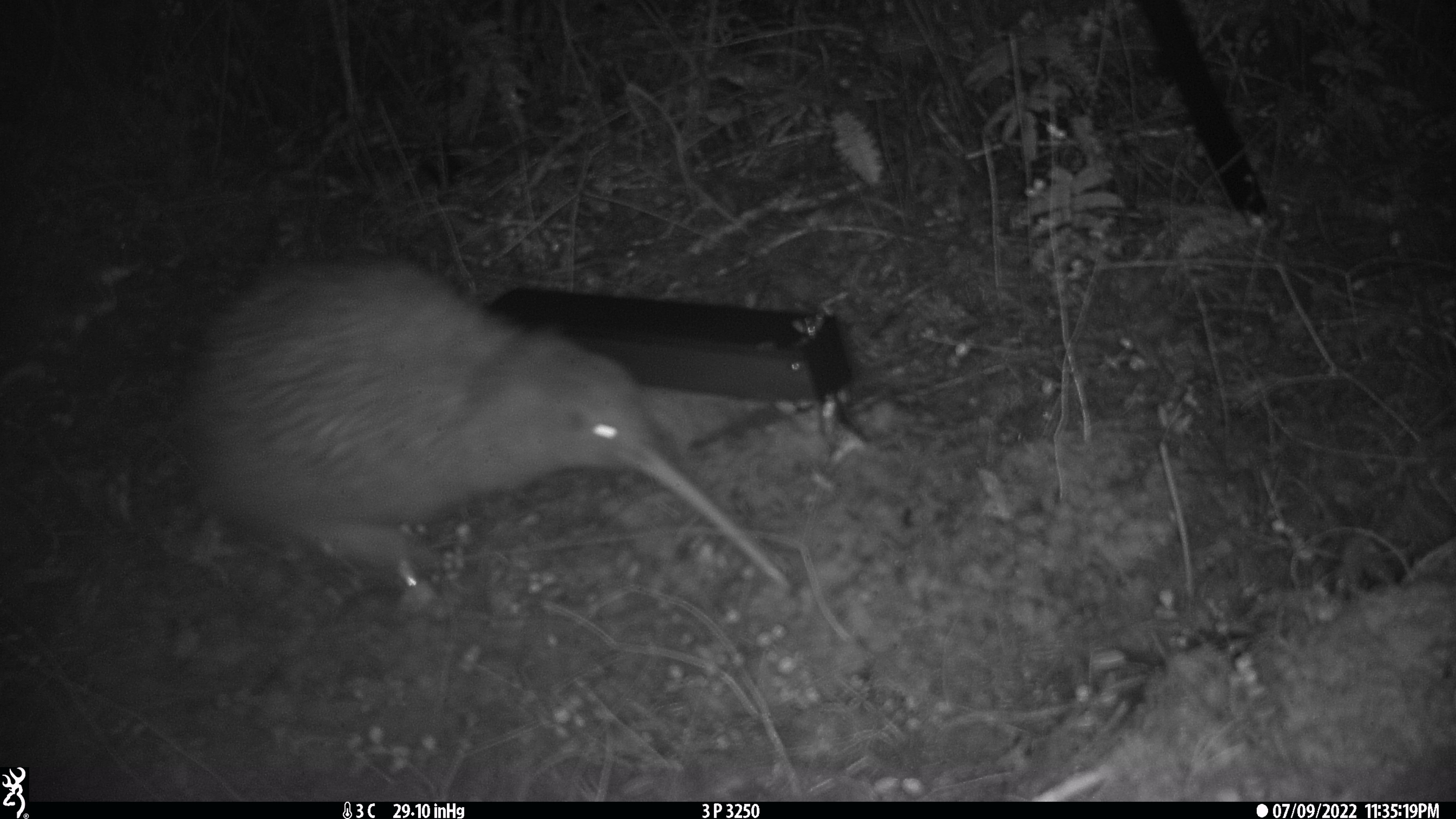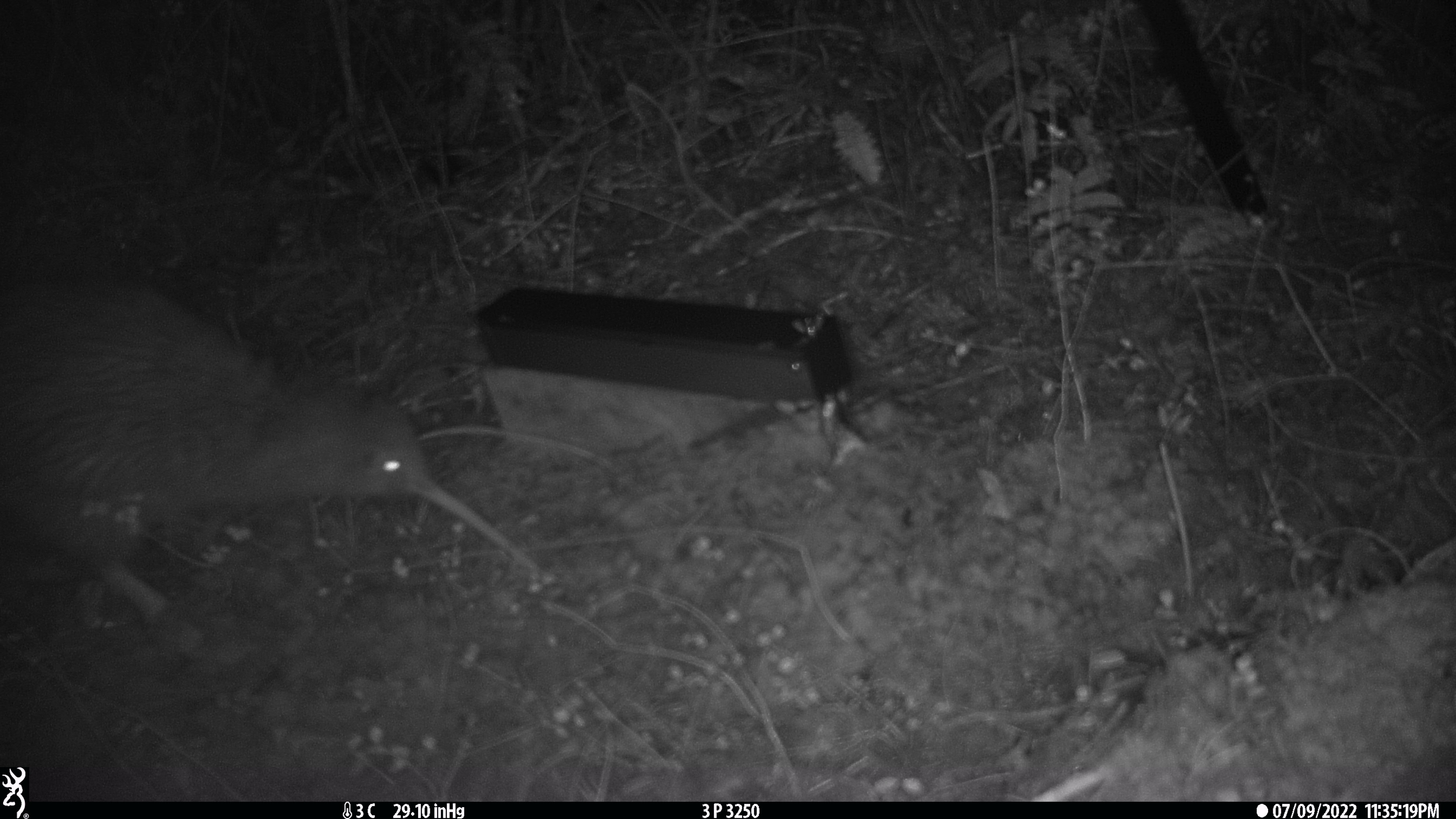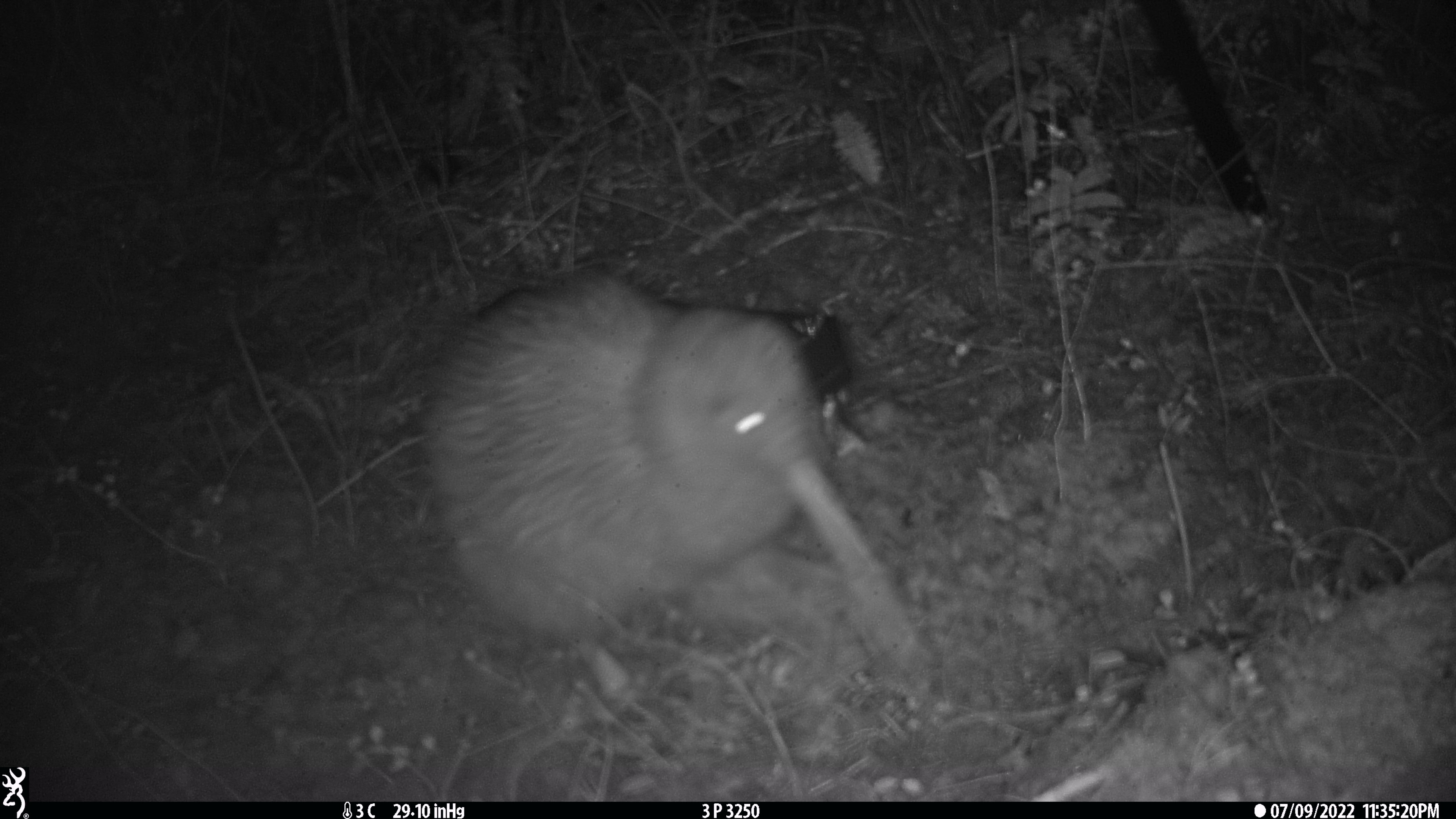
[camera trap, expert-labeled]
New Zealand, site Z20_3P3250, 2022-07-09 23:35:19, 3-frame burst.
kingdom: Animalia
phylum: Chordata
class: Aves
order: Apterygiformes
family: Apterygidae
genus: Apteryx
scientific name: Apteryx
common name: kiwi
Kiwi (Apteryx).